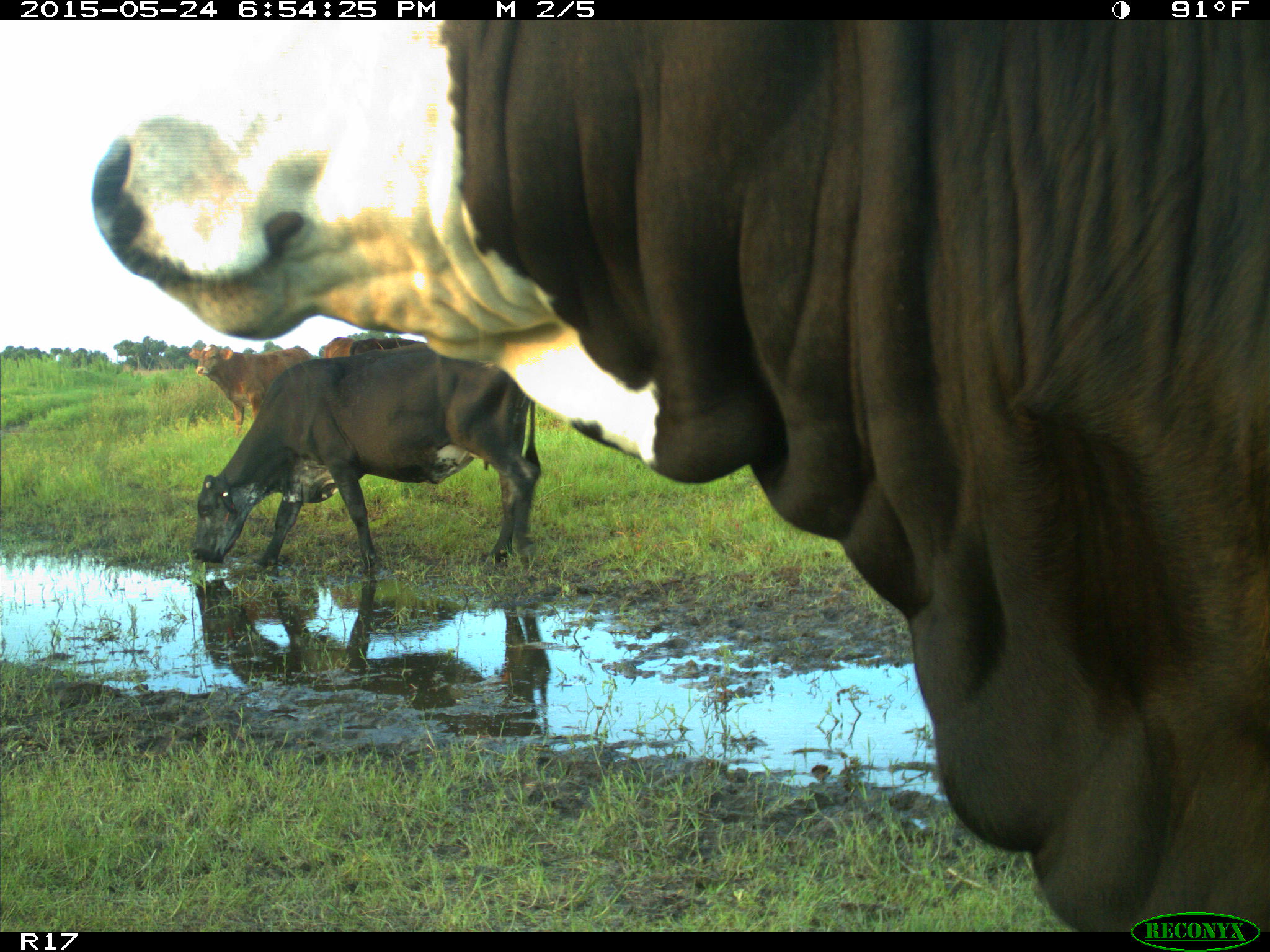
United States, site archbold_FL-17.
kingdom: Animalia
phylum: Chordata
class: Mammalia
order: Artiodactyla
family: Bovidae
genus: Bos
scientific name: Bos taurus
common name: domestic cow